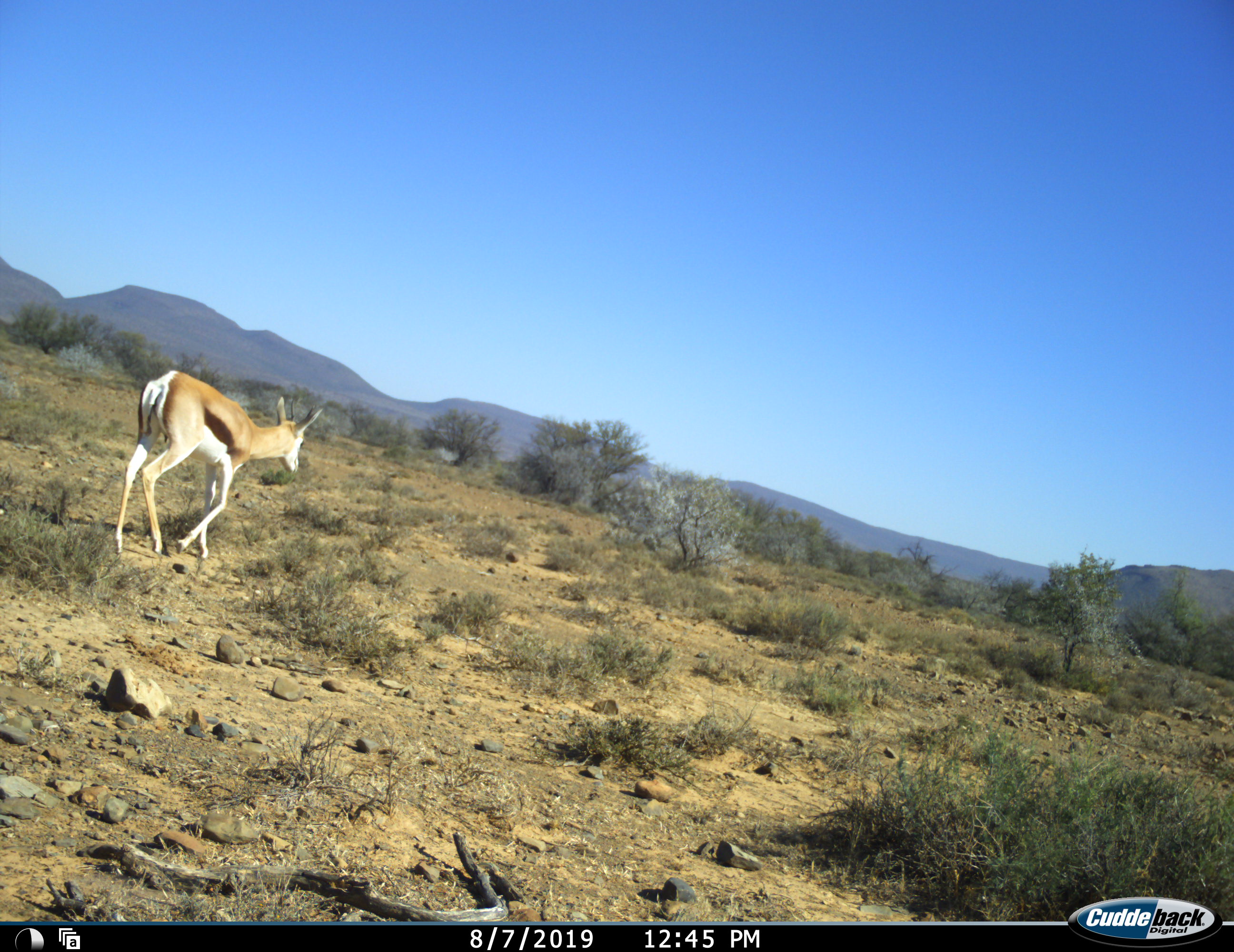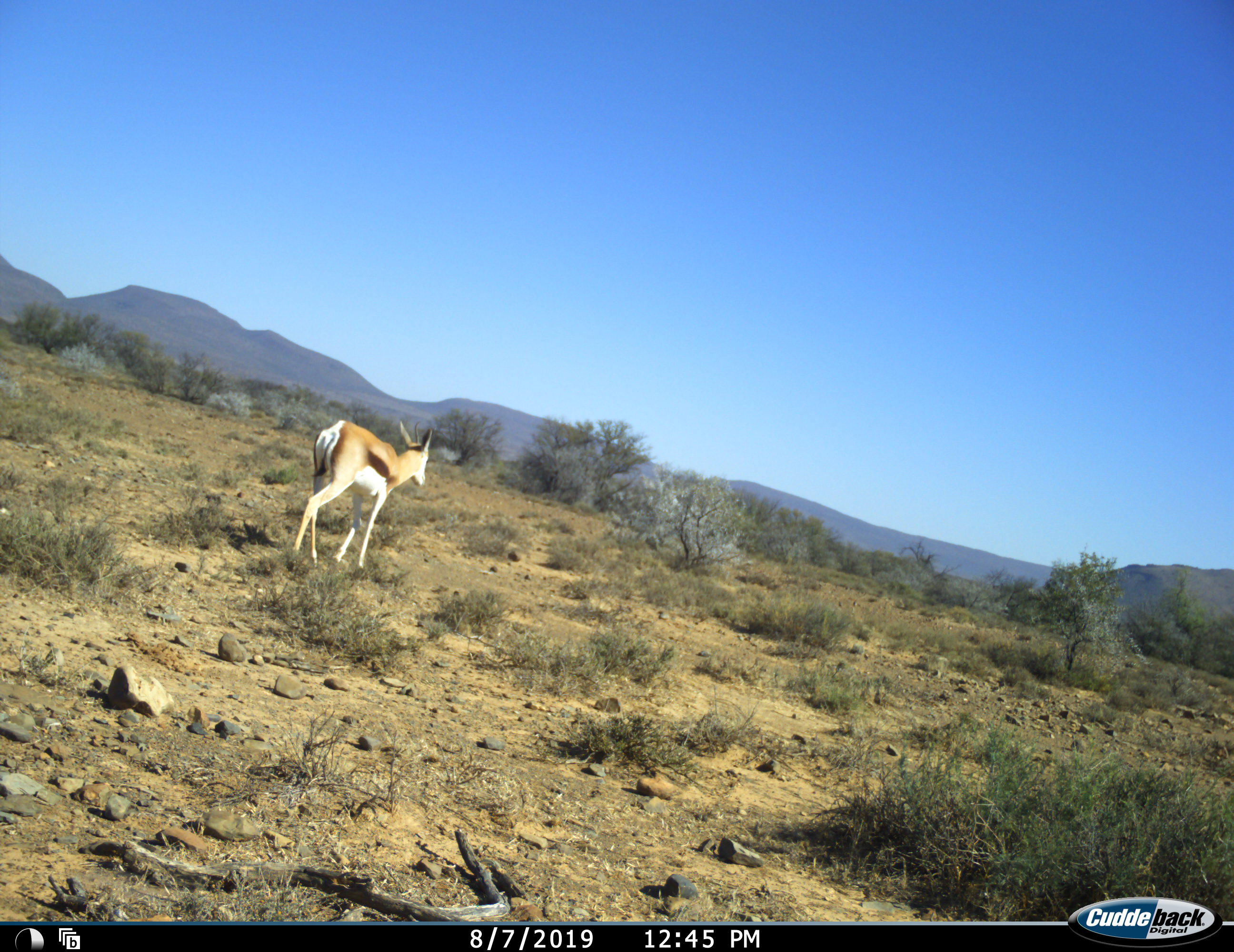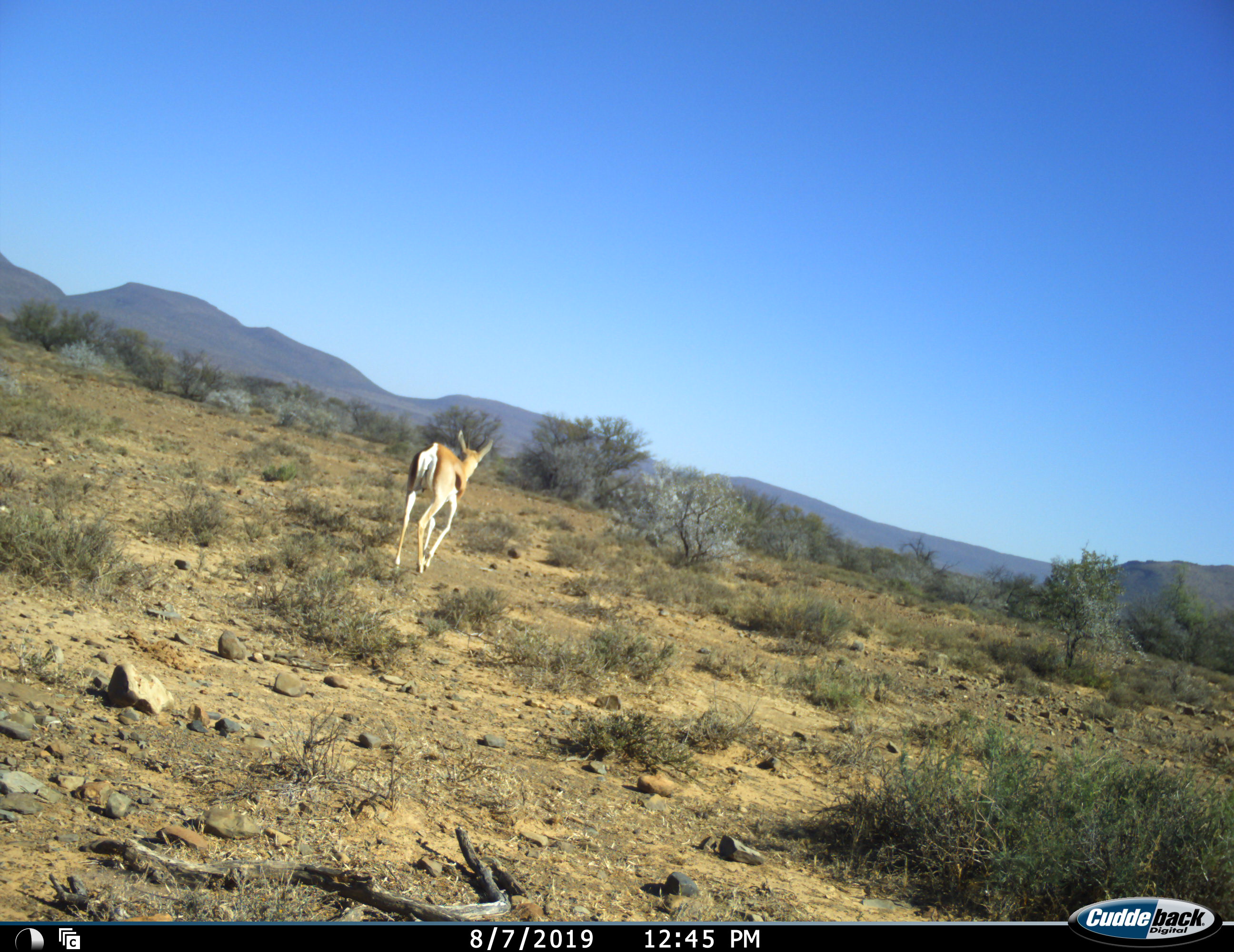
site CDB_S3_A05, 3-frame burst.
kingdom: Animalia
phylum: Chordata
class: Mammalia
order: Artiodactyla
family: Bovidae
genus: Antidorcas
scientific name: Antidorcas marsupialis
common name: springbok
Springbok (Antidorcas marsupialis), count 1. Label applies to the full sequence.